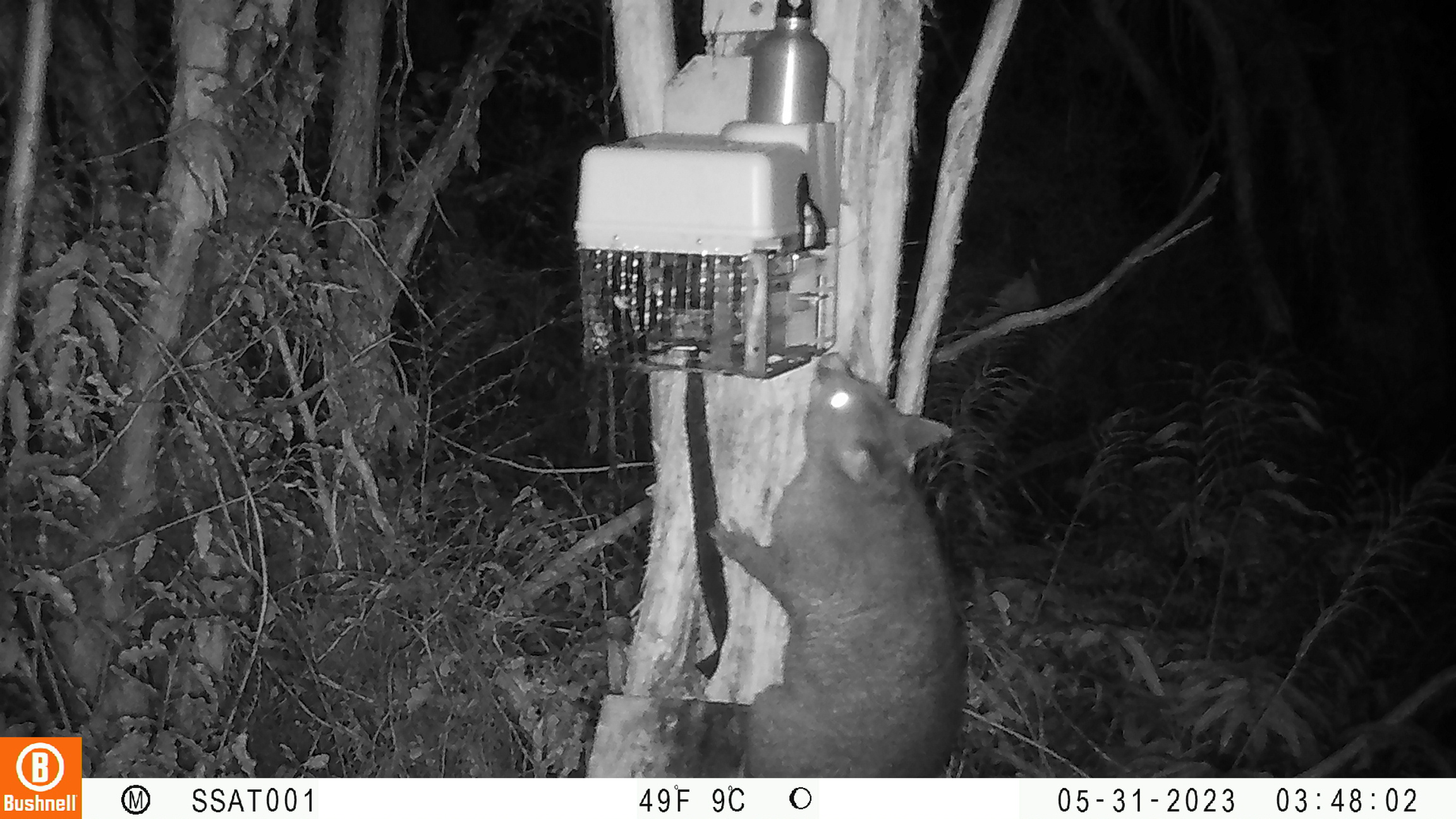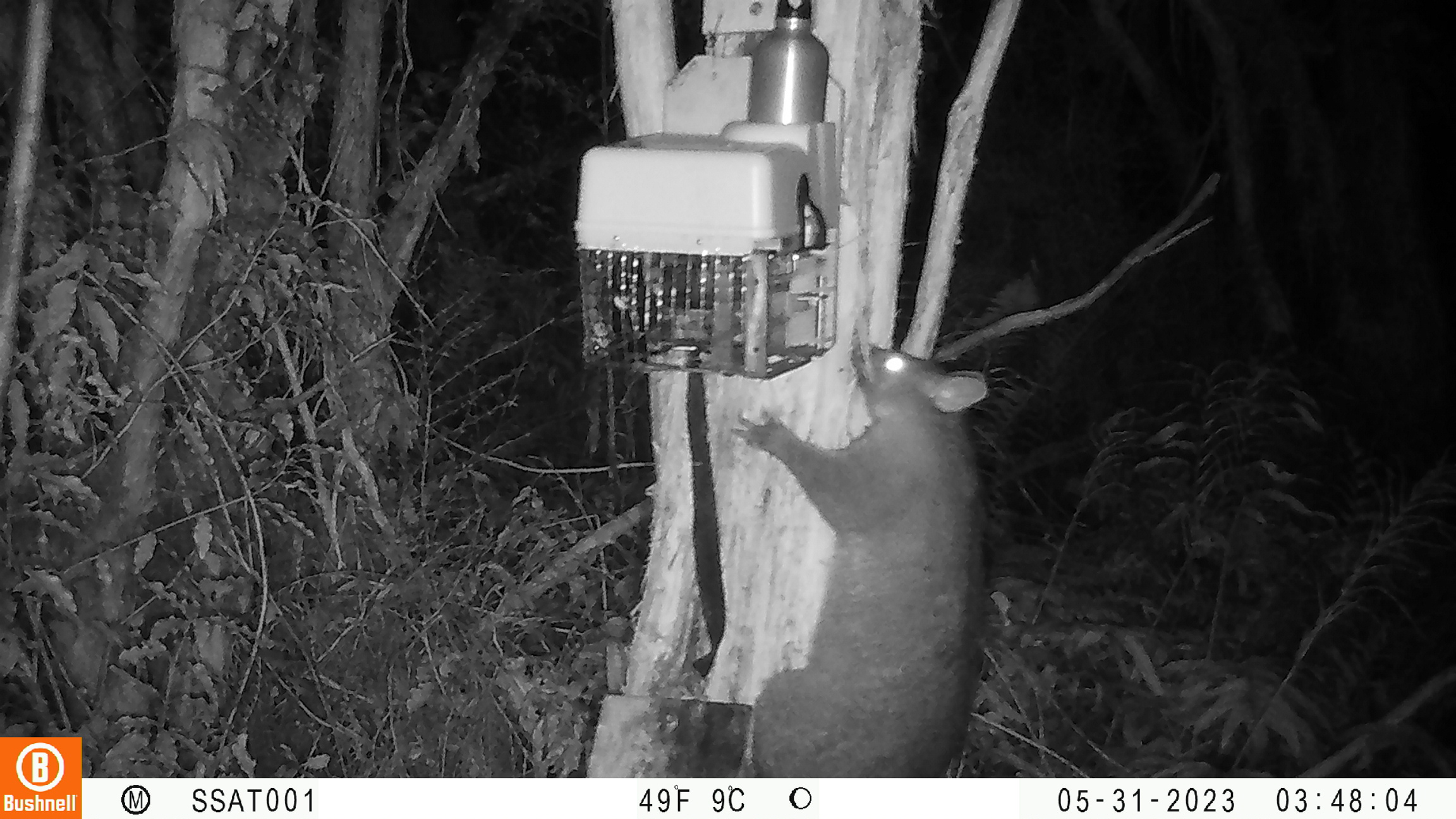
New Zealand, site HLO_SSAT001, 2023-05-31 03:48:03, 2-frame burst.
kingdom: Animalia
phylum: Chordata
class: Mammalia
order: Diprotodontia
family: Phalangeridae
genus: Trichosurus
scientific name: Trichosurus vulpecula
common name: common brushtail possum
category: possum